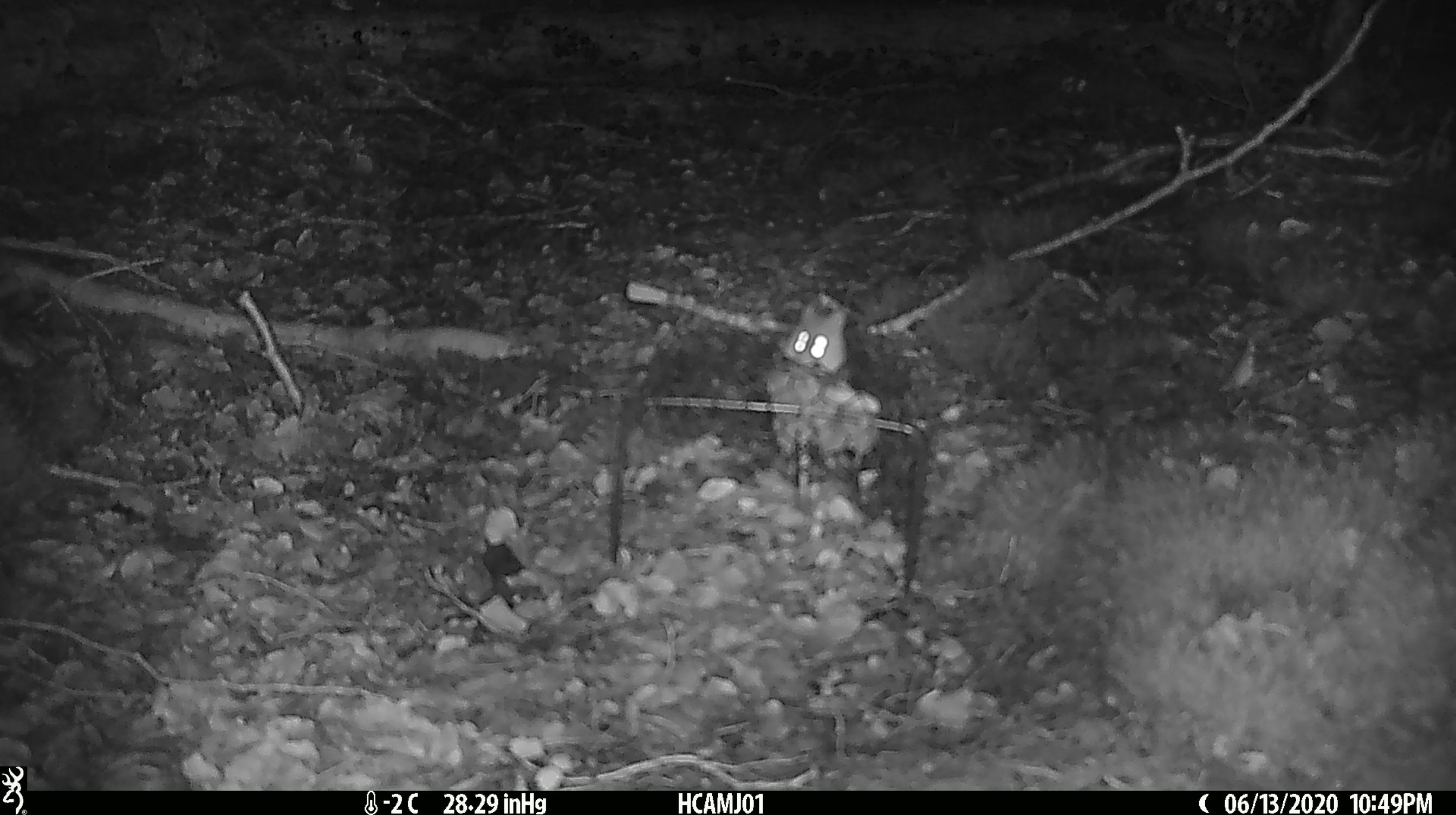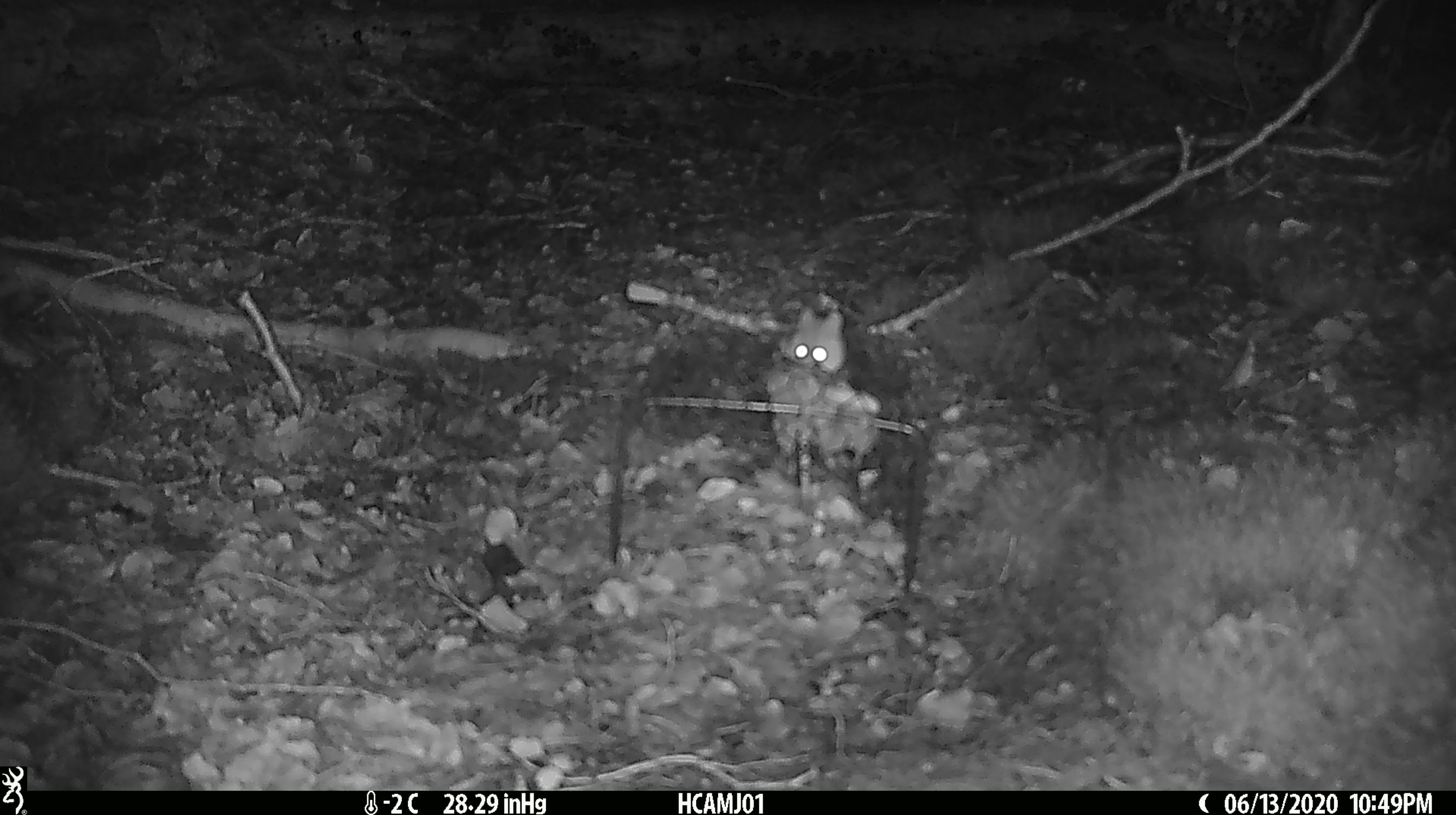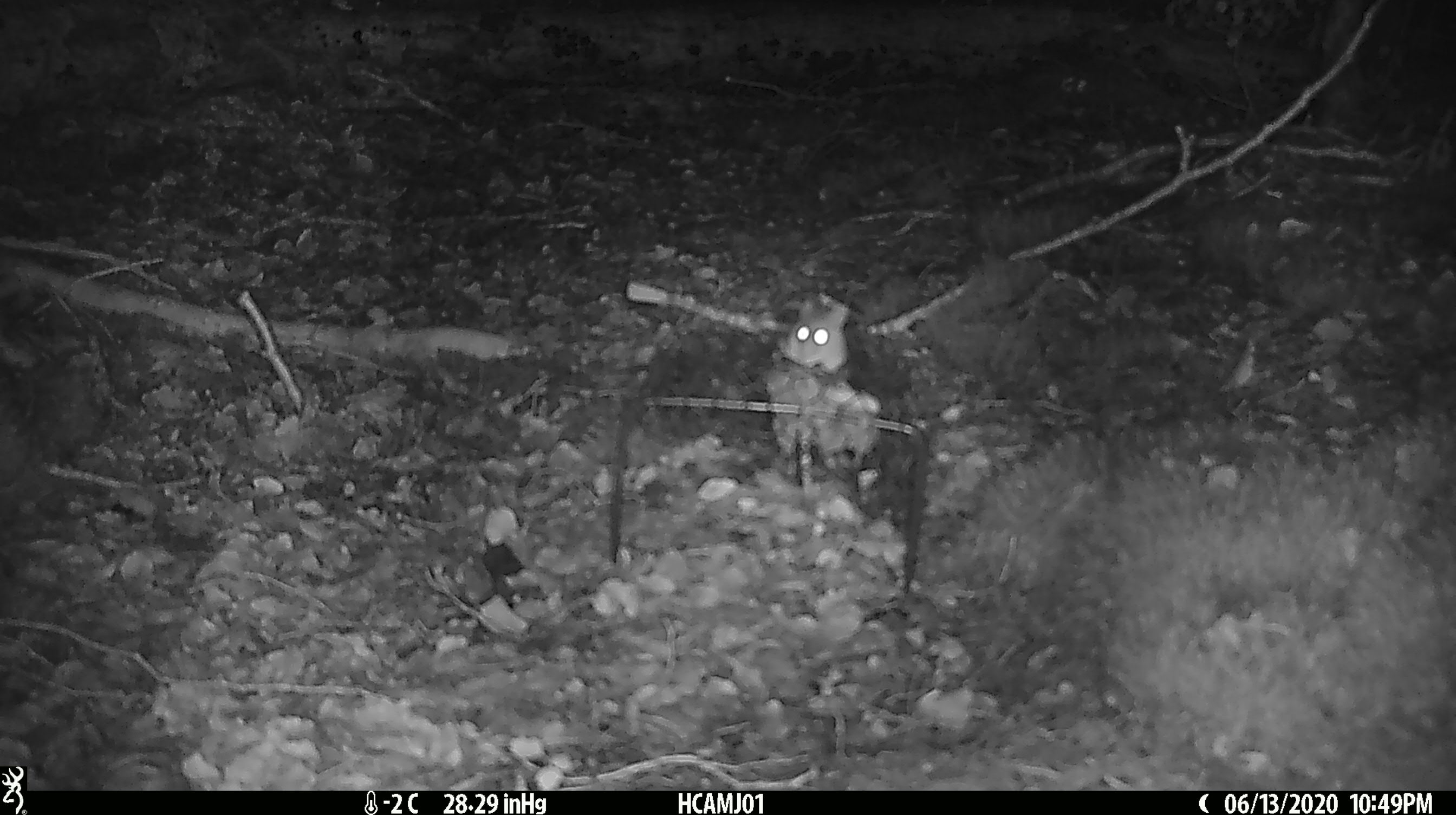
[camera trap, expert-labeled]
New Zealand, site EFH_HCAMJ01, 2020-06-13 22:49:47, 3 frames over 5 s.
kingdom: Animalia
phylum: Chordata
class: Mammalia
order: Rodentia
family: Muridae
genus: Mus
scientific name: Mus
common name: mouse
Mouse (Mus).